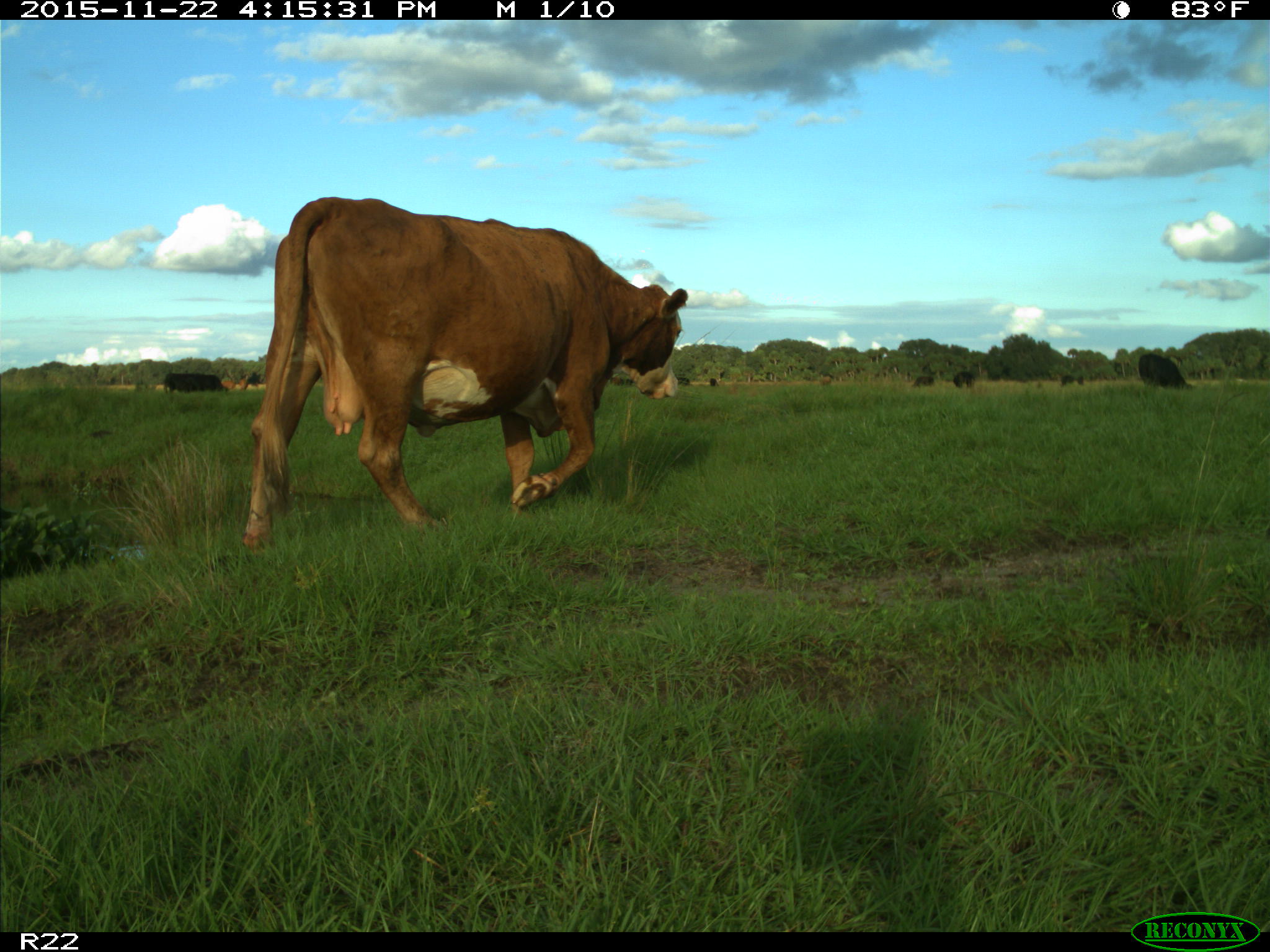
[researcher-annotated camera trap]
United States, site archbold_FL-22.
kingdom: Animalia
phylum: Chordata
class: Mammalia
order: Artiodactyla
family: Bovidae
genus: Bos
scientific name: Bos taurus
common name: domestic cow